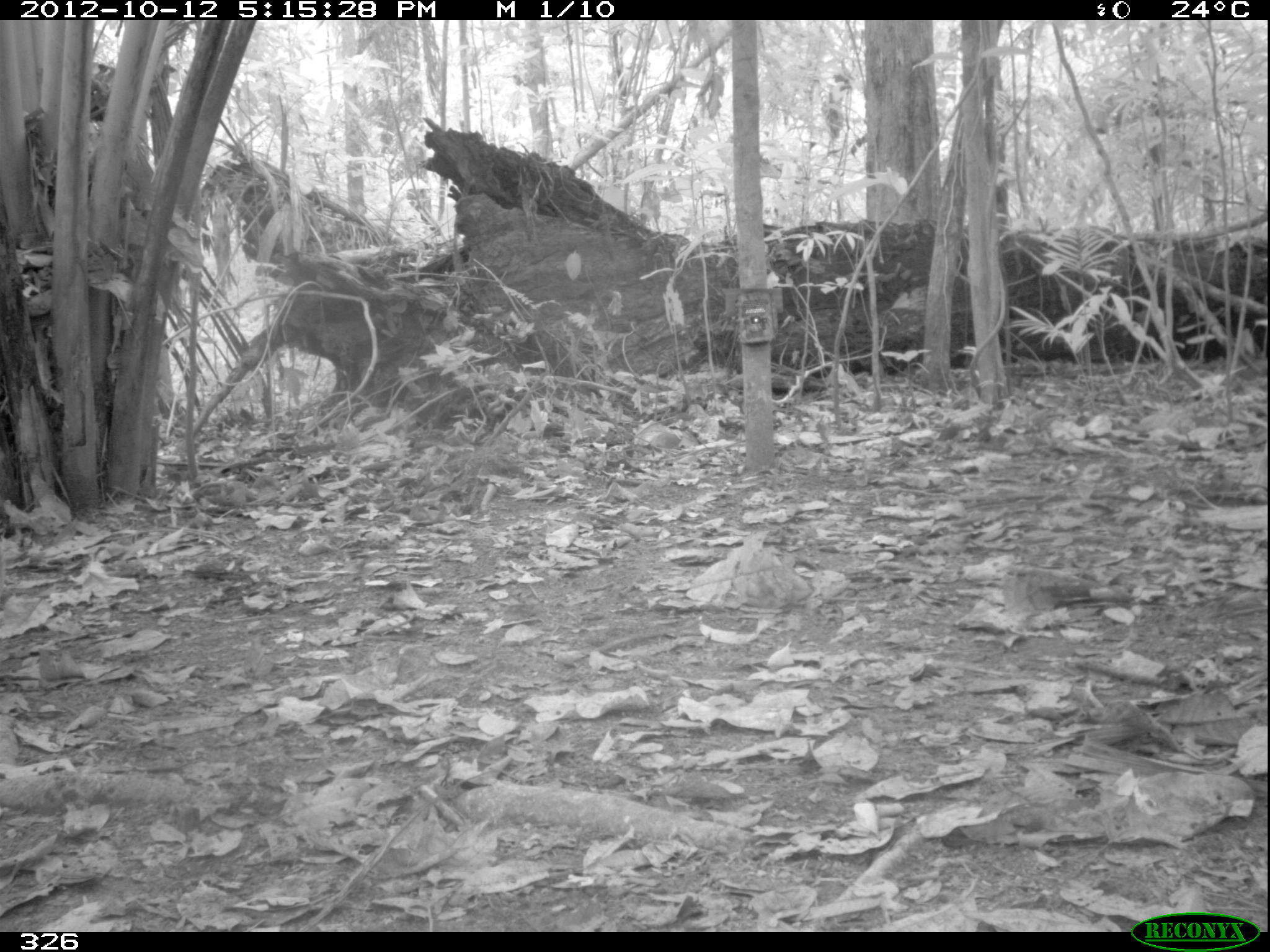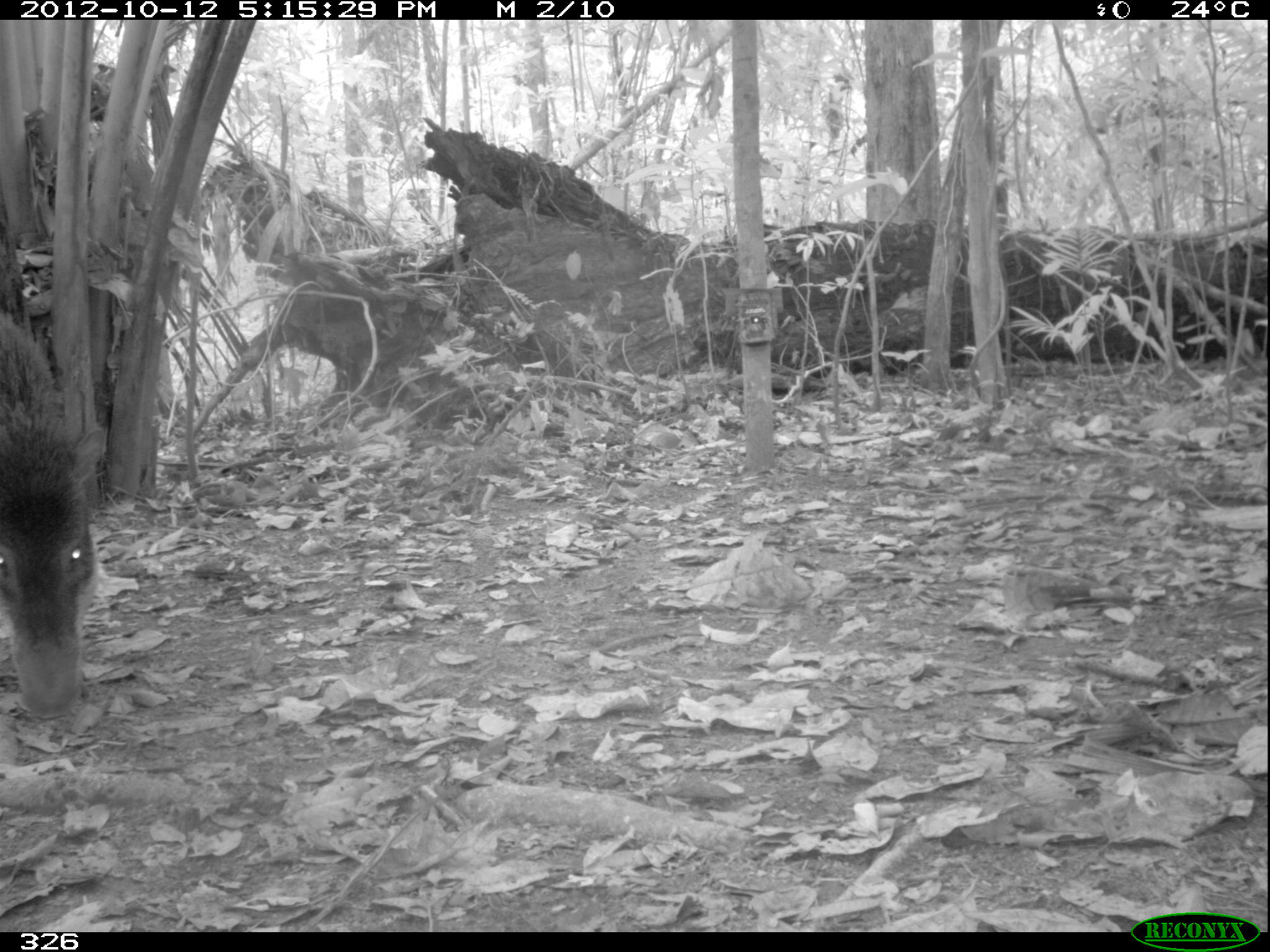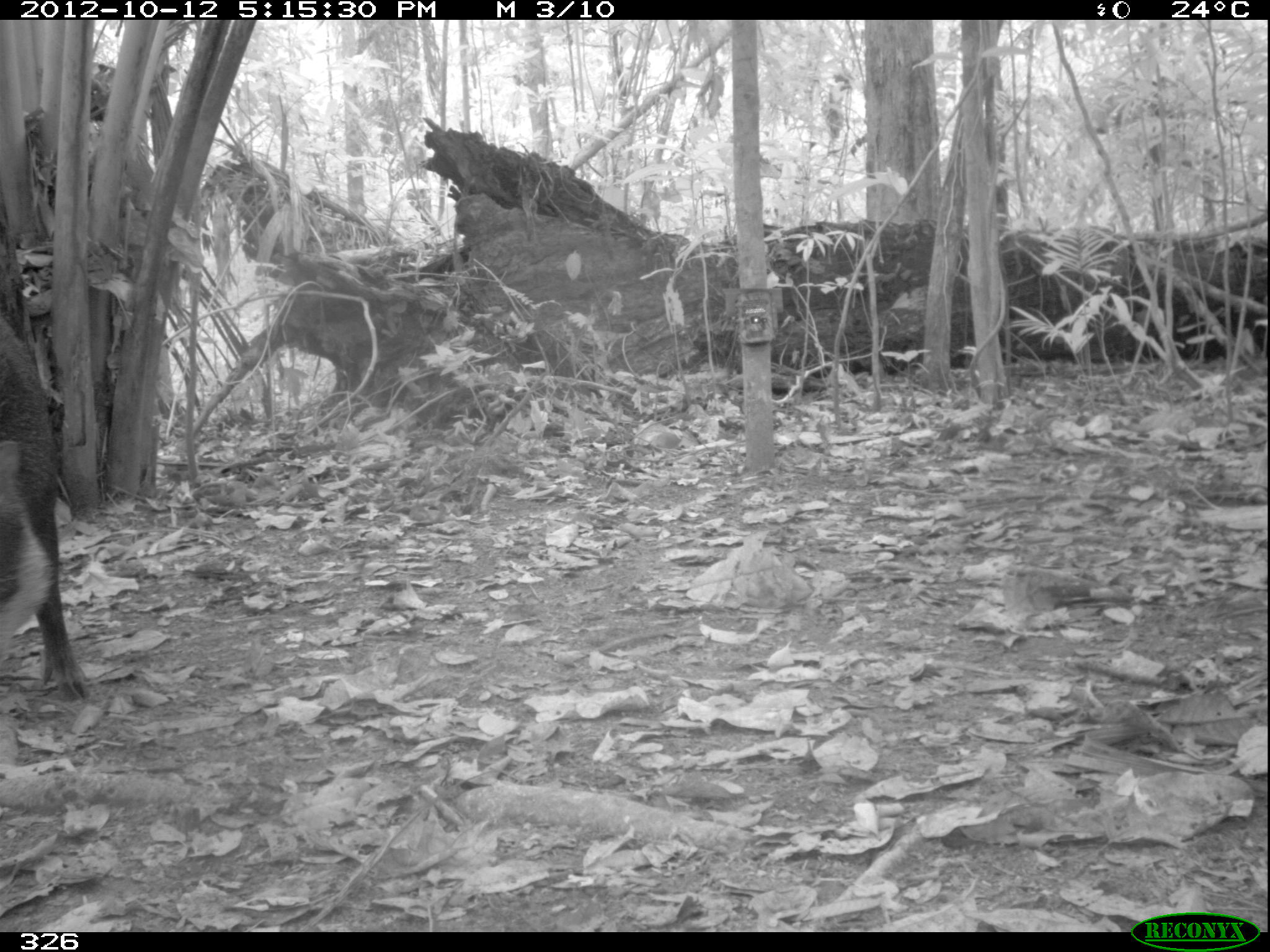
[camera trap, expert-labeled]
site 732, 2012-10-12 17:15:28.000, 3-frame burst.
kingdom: Animalia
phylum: Chordata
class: Mammalia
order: Artiodactyla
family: Tayassuidae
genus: Tayassu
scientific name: Tayassu pecari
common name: white-lipped peccary